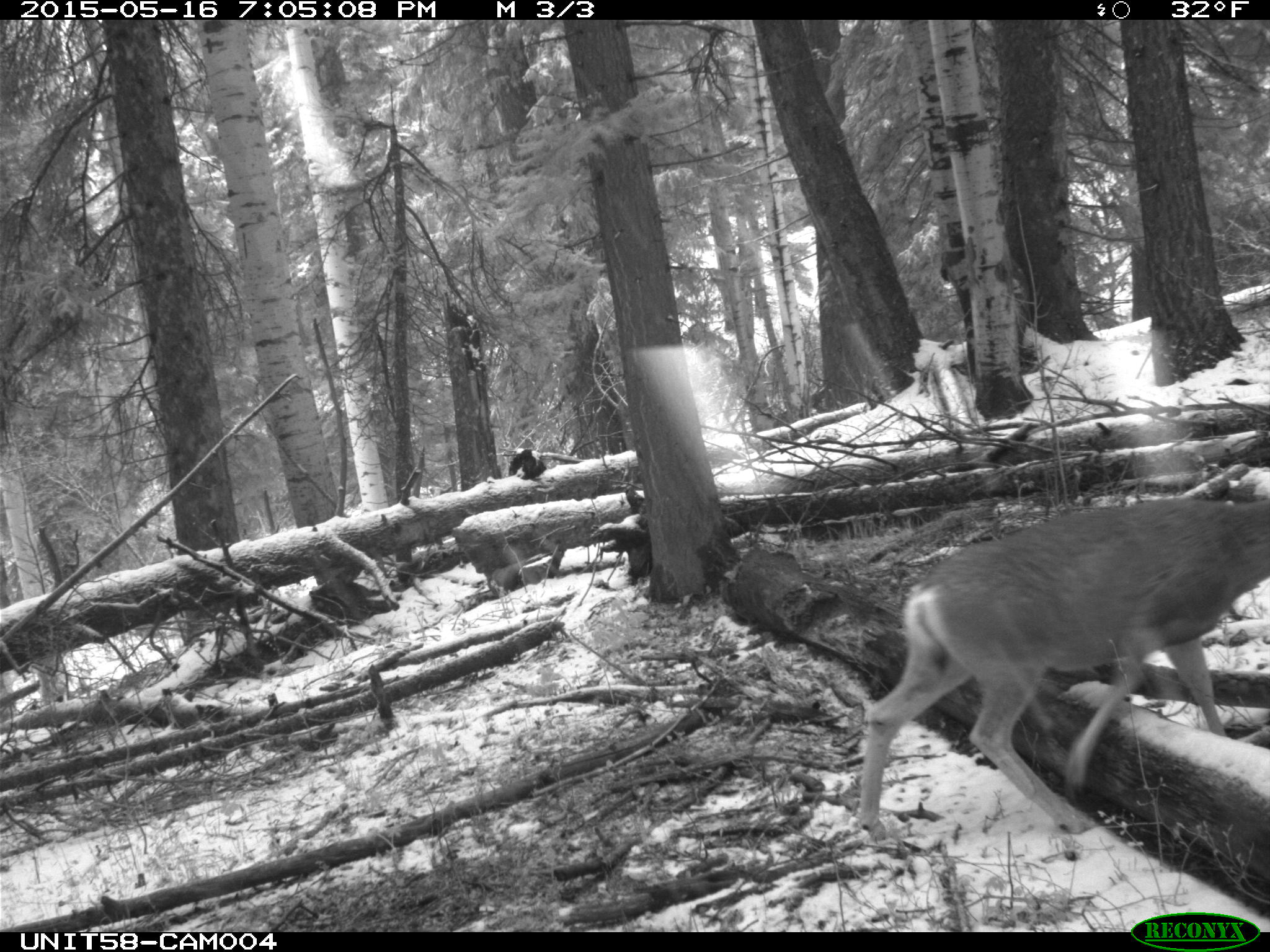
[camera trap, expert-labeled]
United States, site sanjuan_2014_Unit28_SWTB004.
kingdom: Animalia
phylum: Chordata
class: Mammalia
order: Artiodactyla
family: Cervidae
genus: Odocoileus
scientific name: Odocoileus hemionus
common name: mule deer